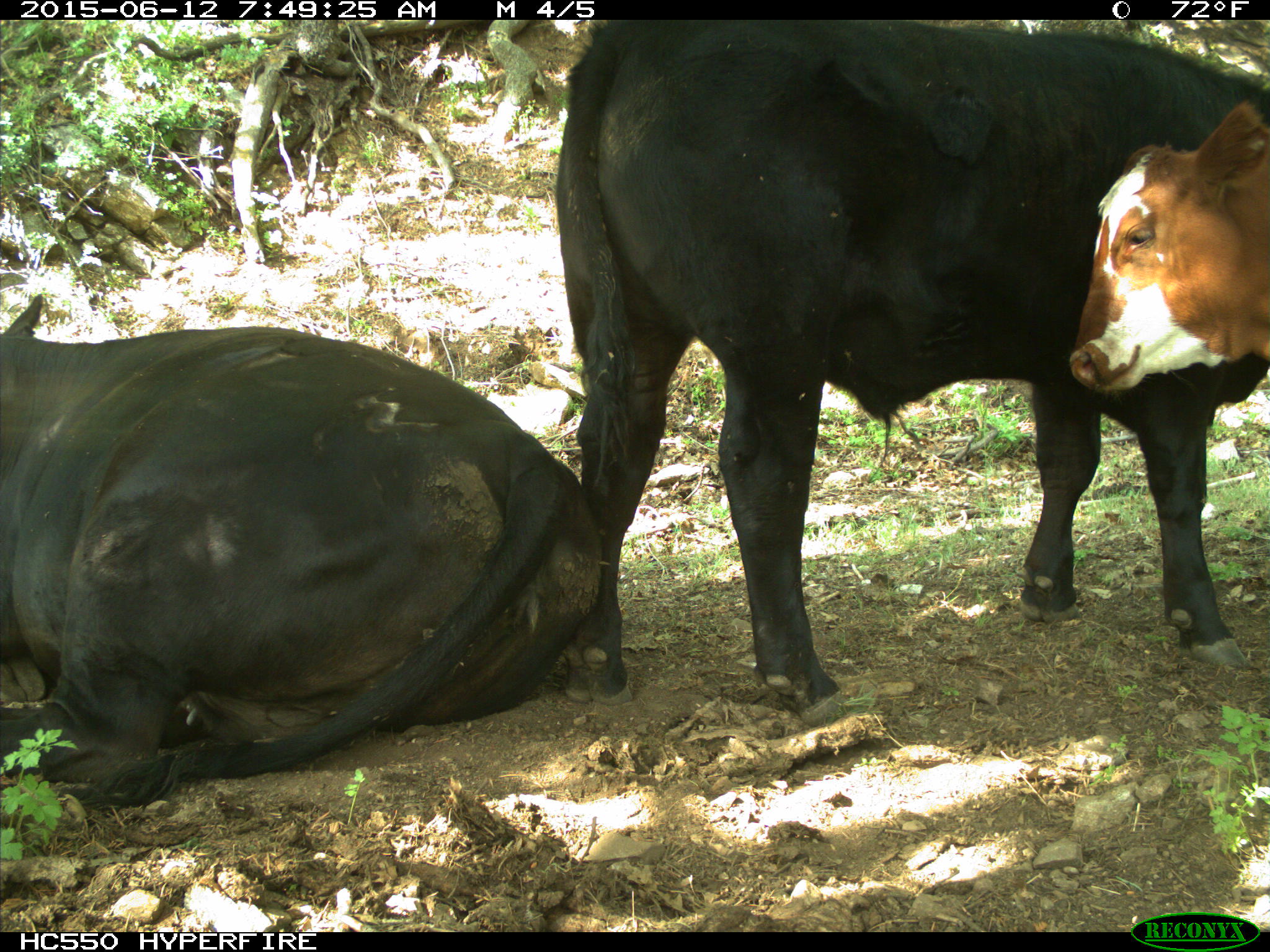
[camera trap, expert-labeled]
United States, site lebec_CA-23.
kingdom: Animalia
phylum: Chordata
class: Mammalia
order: Artiodactyla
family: Bovidae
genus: Bos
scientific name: Bos taurus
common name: domestic cow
Bos taurus (domestic cow).